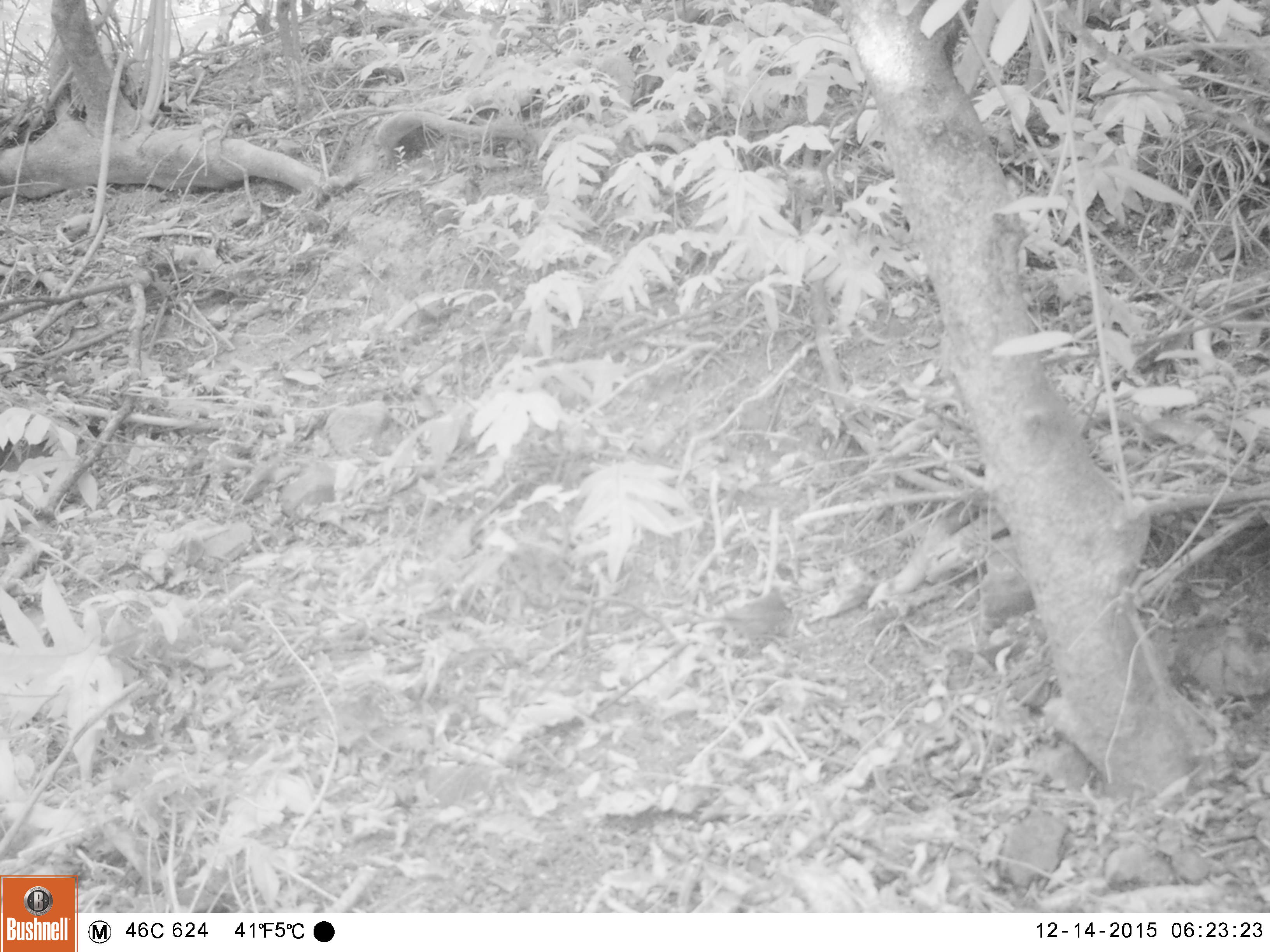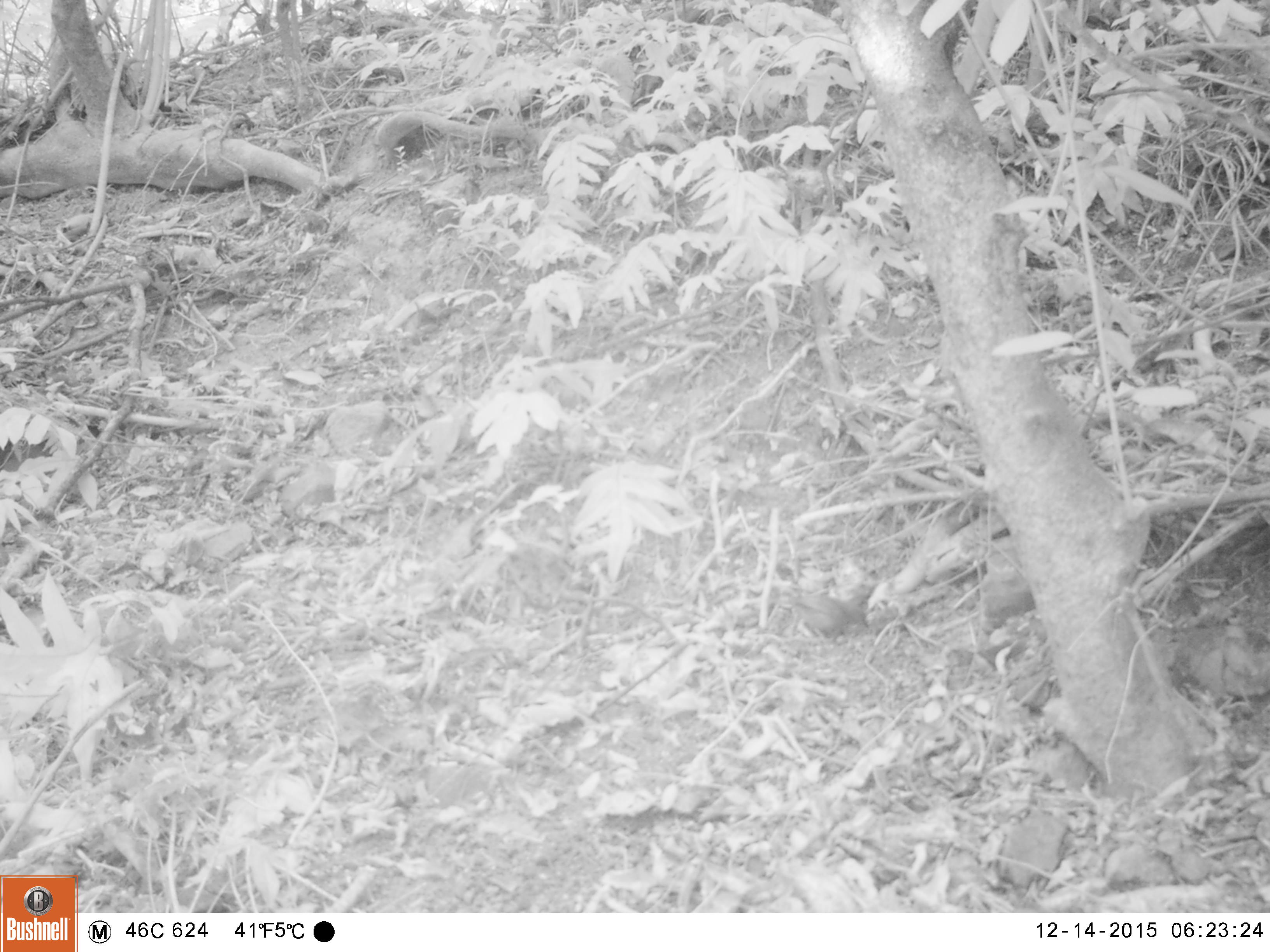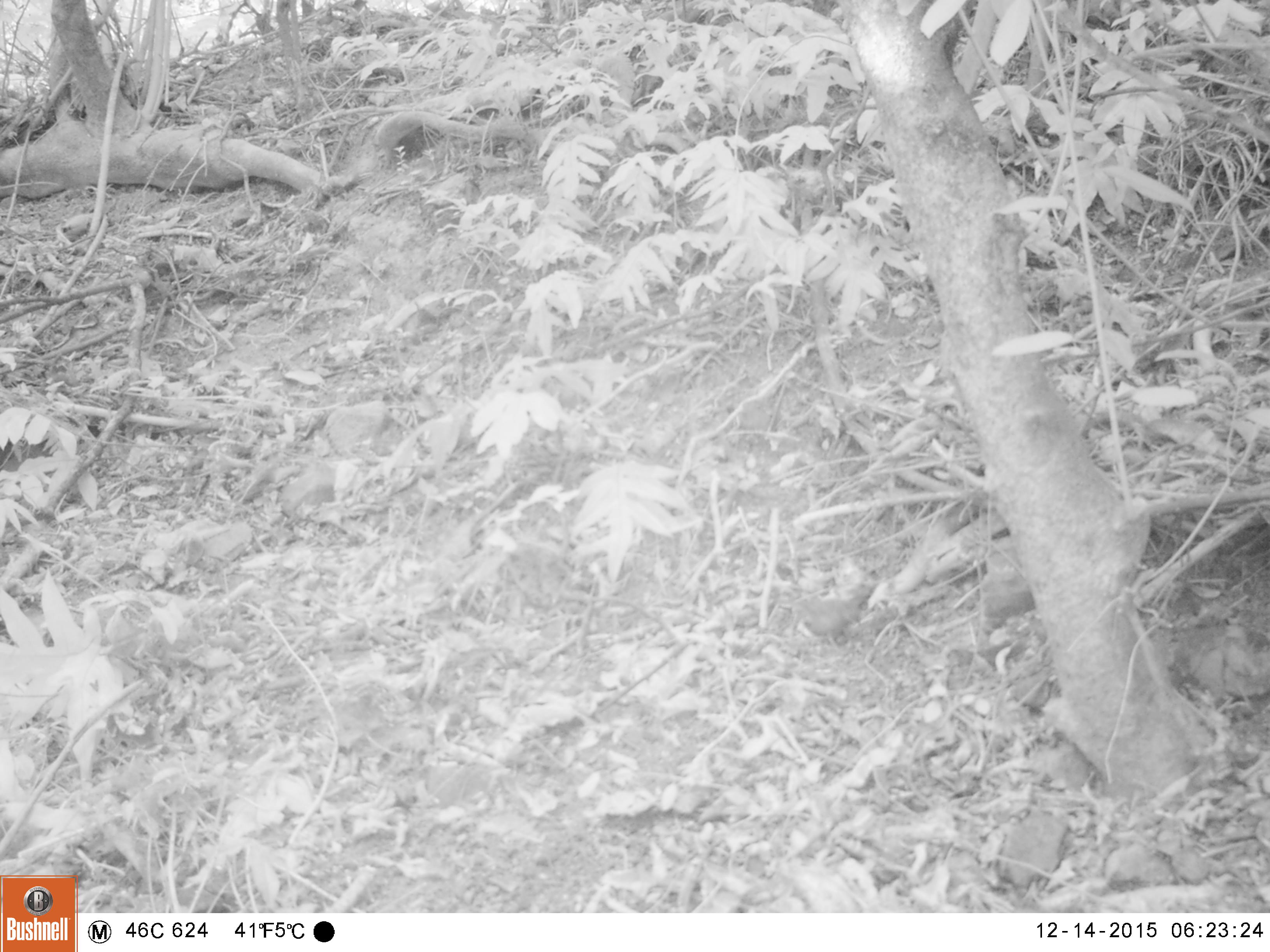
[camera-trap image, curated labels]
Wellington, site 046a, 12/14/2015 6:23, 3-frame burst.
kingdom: Animalia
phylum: Chordata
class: Aves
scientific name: Aves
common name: bird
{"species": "bird (Aves)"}